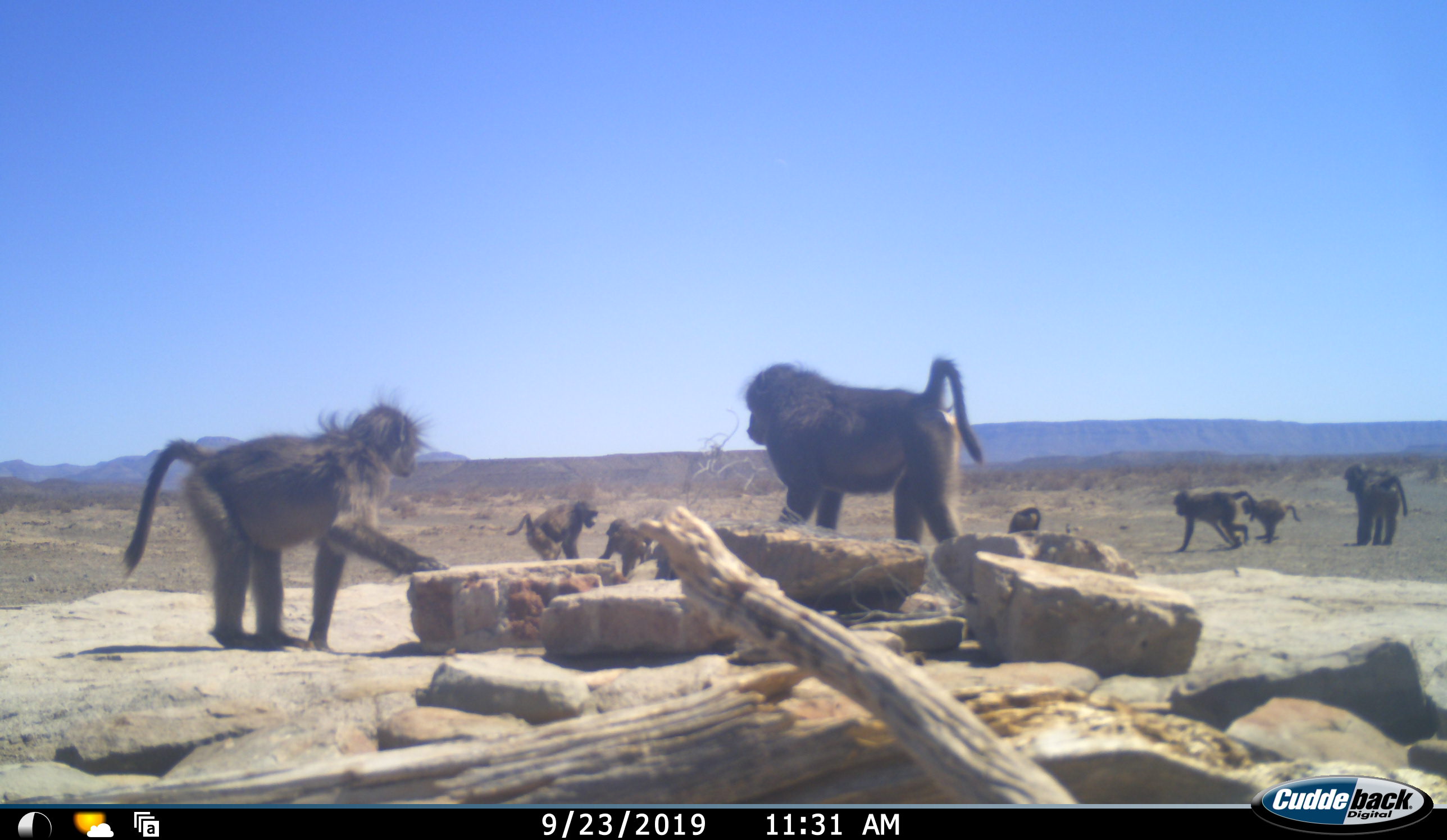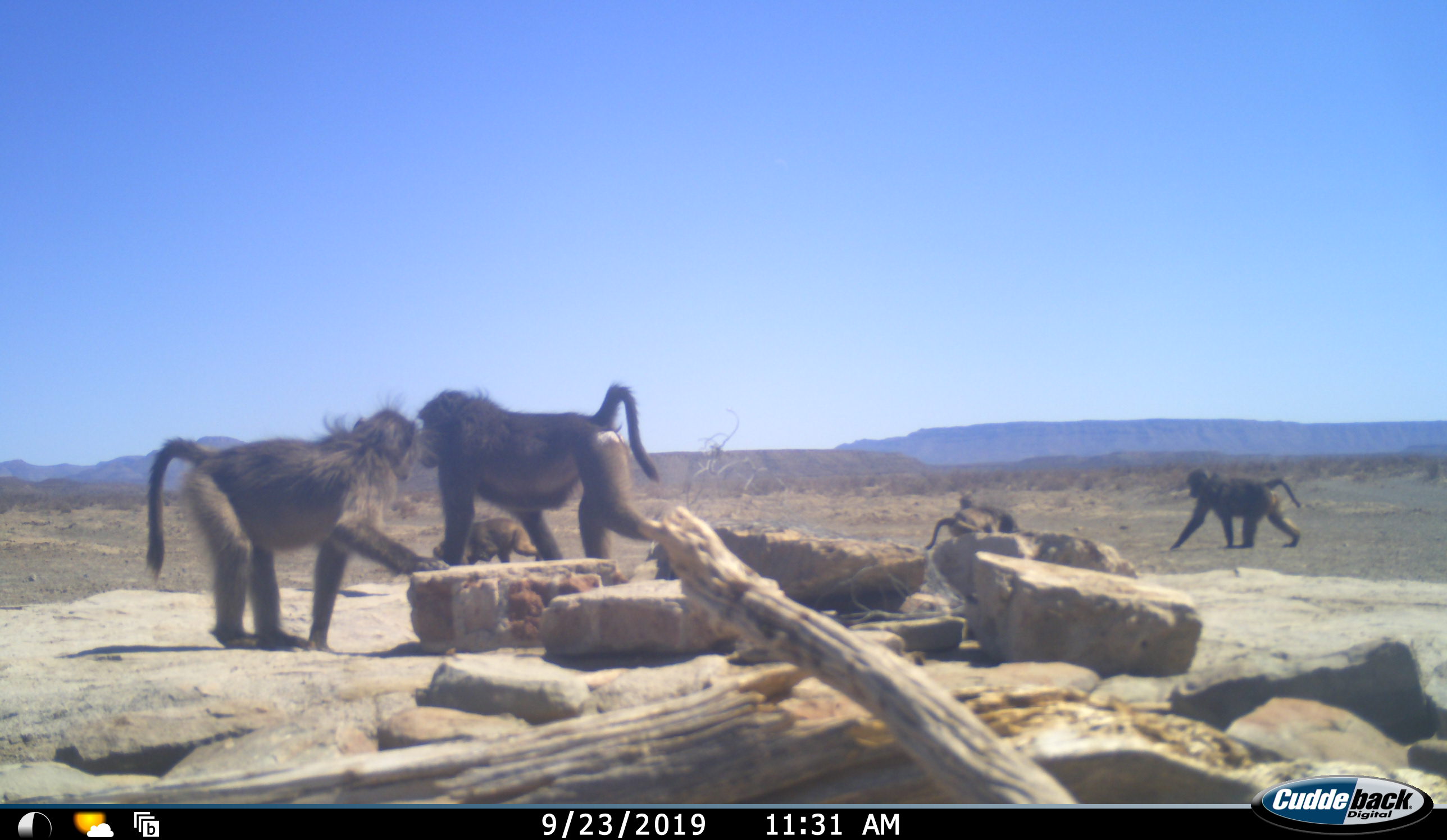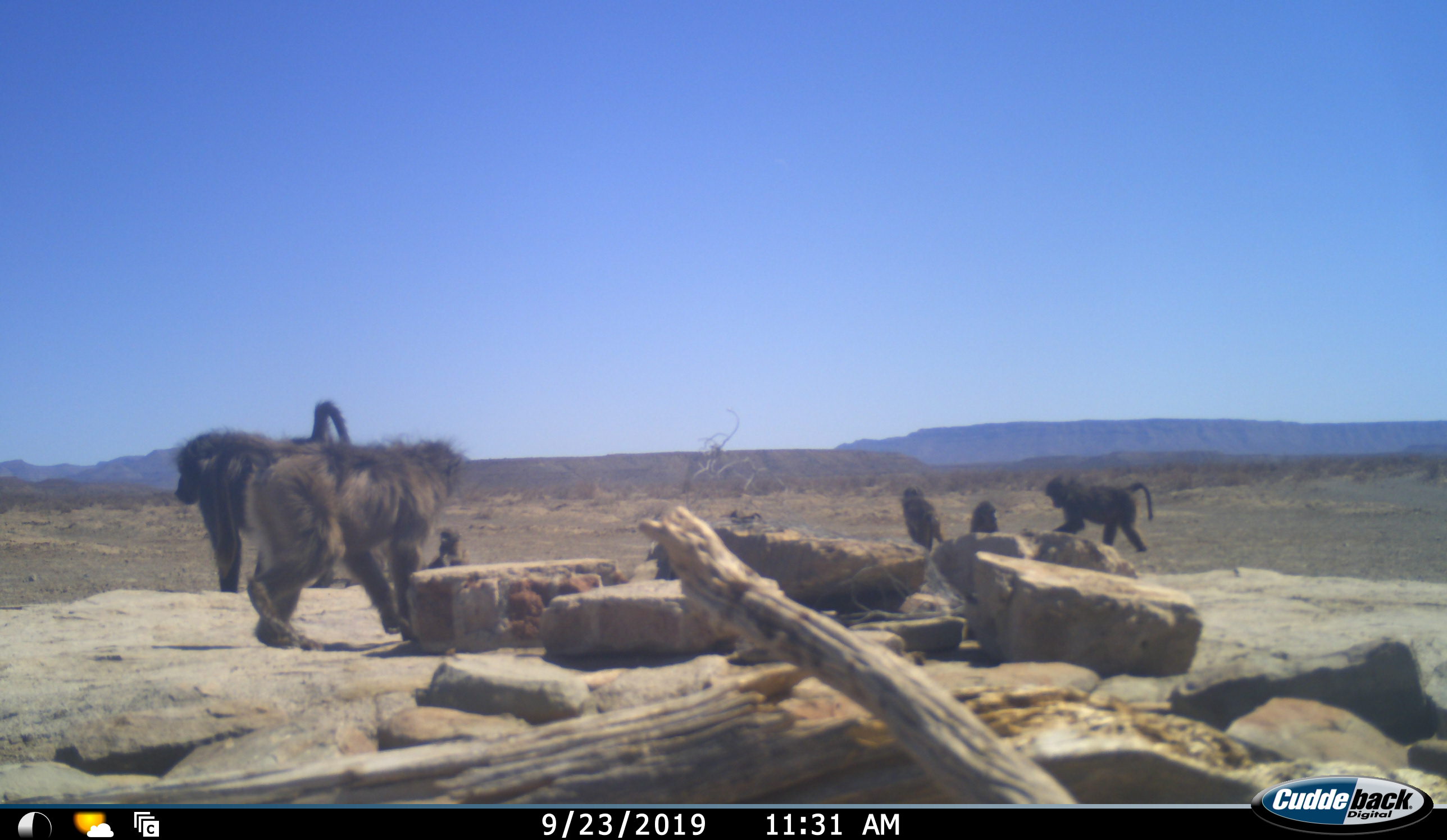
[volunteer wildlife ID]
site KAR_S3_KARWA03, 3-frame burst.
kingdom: Animalia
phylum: Chordata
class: Mammalia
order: Primates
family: Cercopithecidae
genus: Papio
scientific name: Papio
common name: baboon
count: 8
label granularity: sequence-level